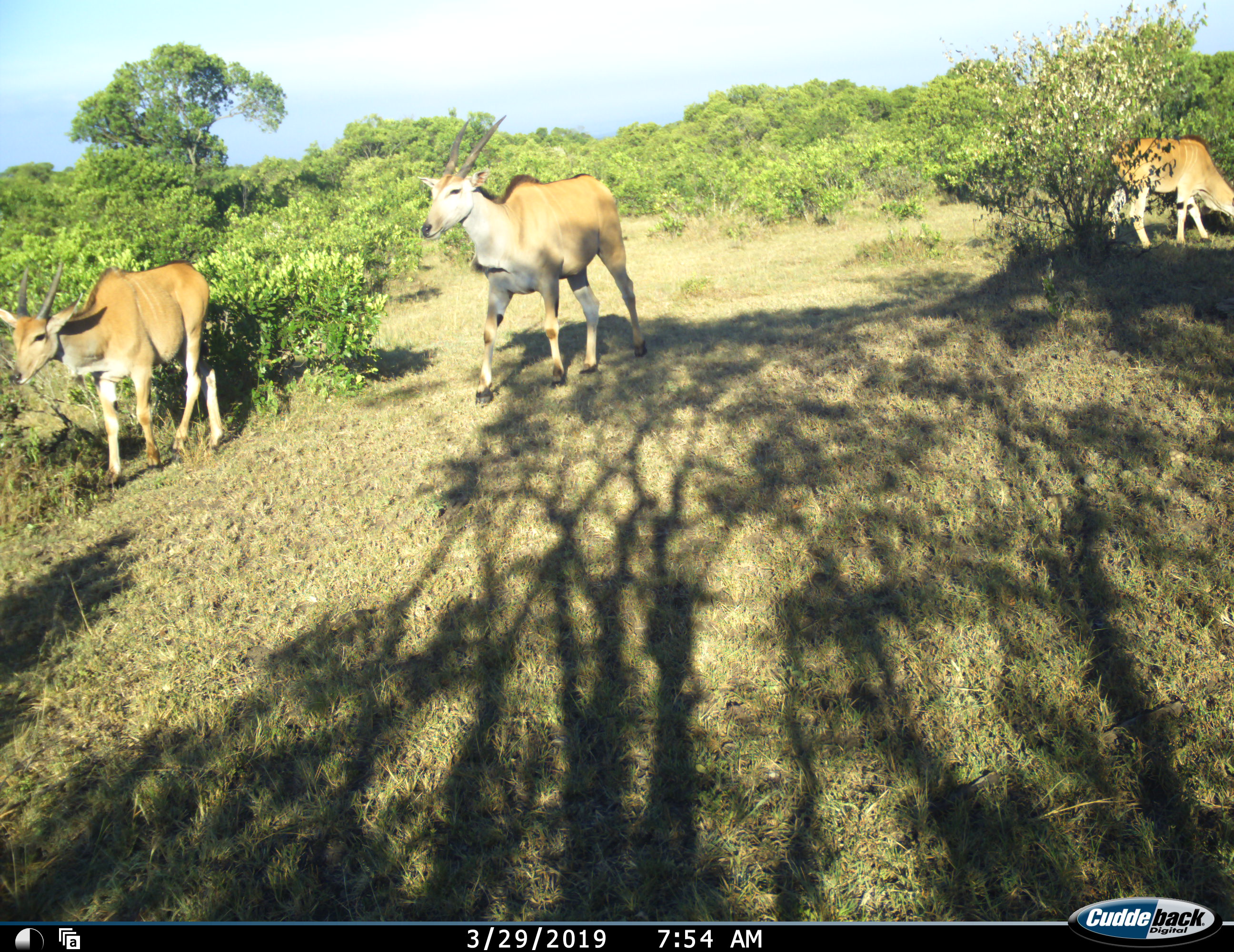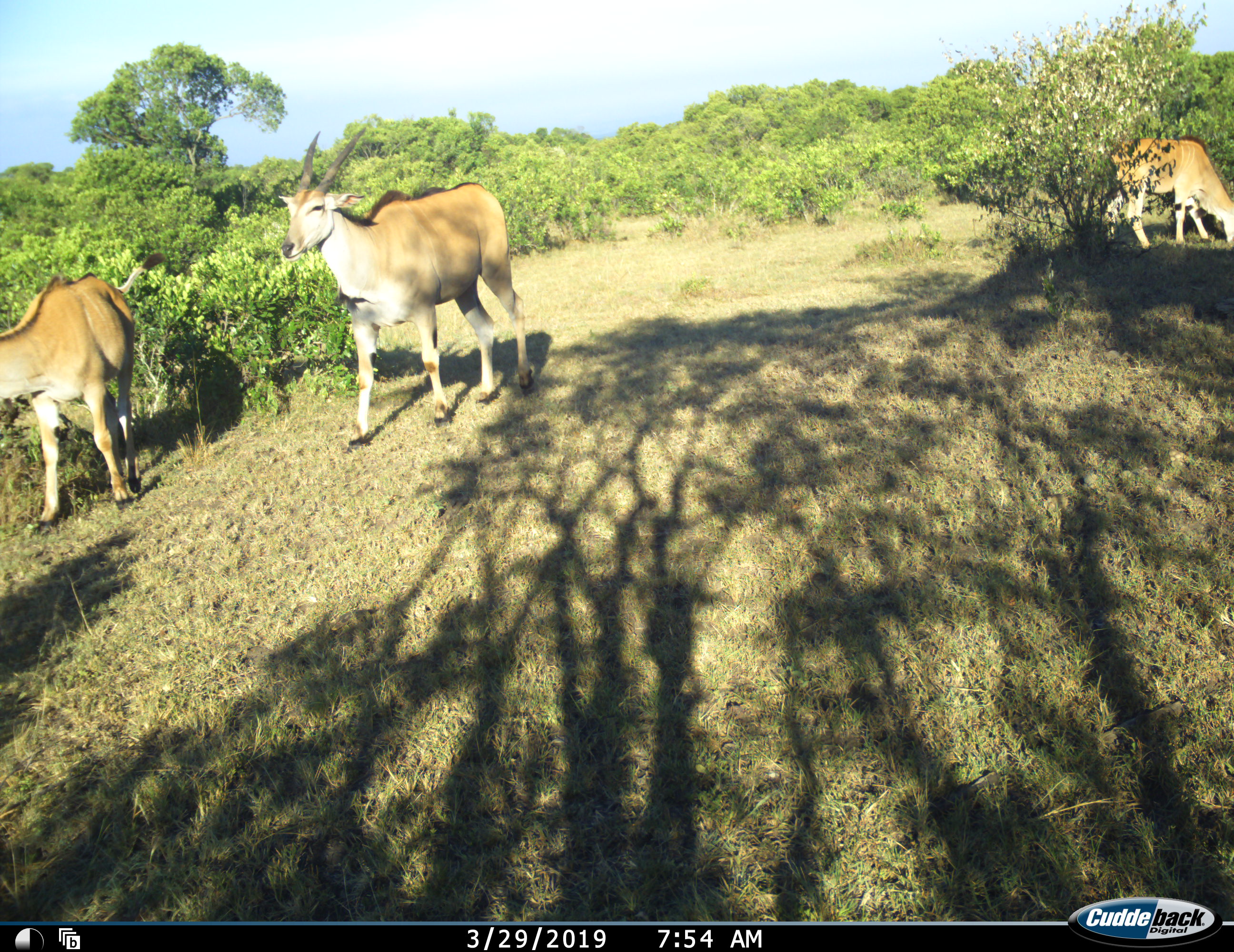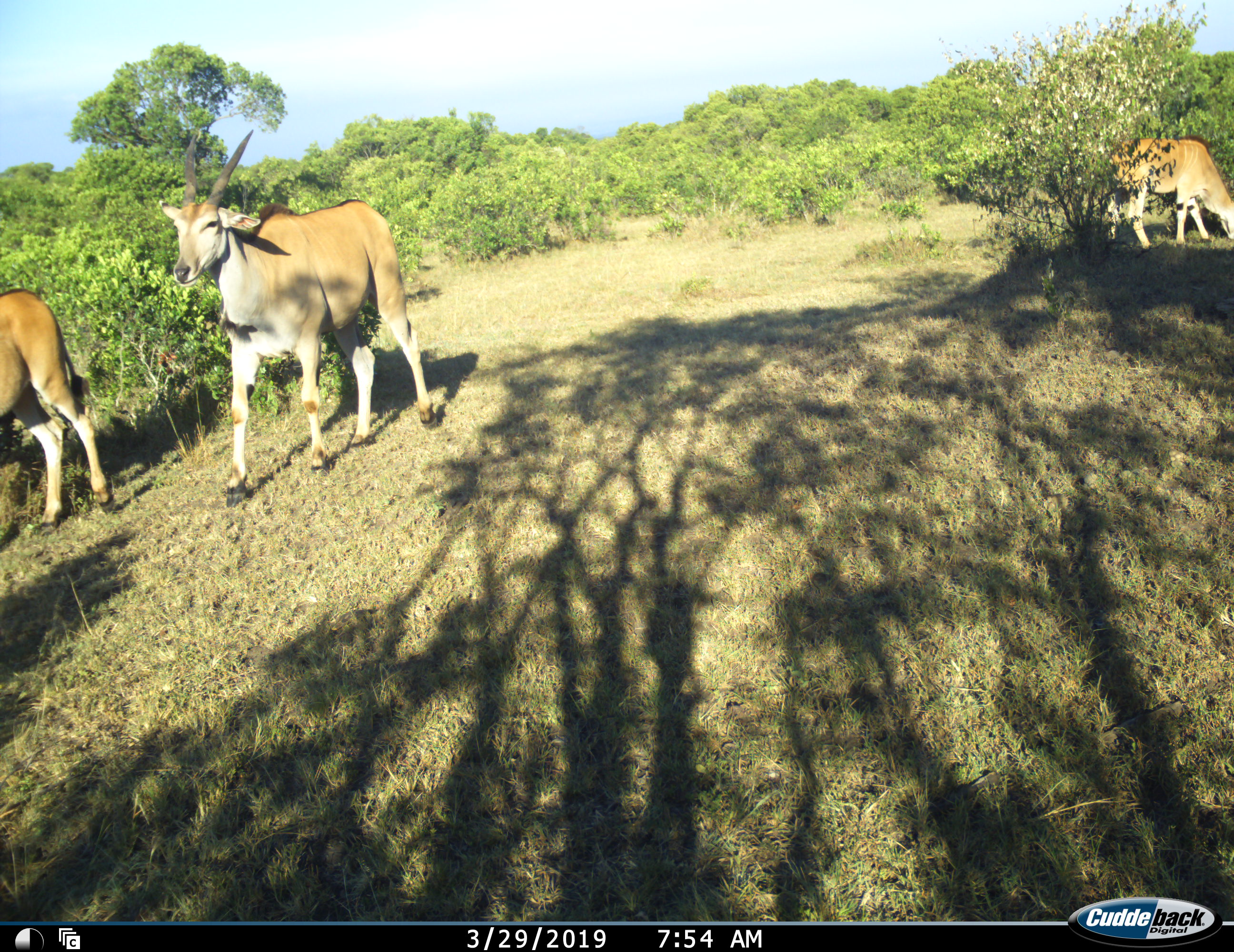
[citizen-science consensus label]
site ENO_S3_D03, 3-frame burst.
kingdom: Animalia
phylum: Chordata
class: Mammalia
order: Artiodactyla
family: Bovidae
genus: Tragelaphus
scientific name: Tragelaphus oryx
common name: eland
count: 3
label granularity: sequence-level